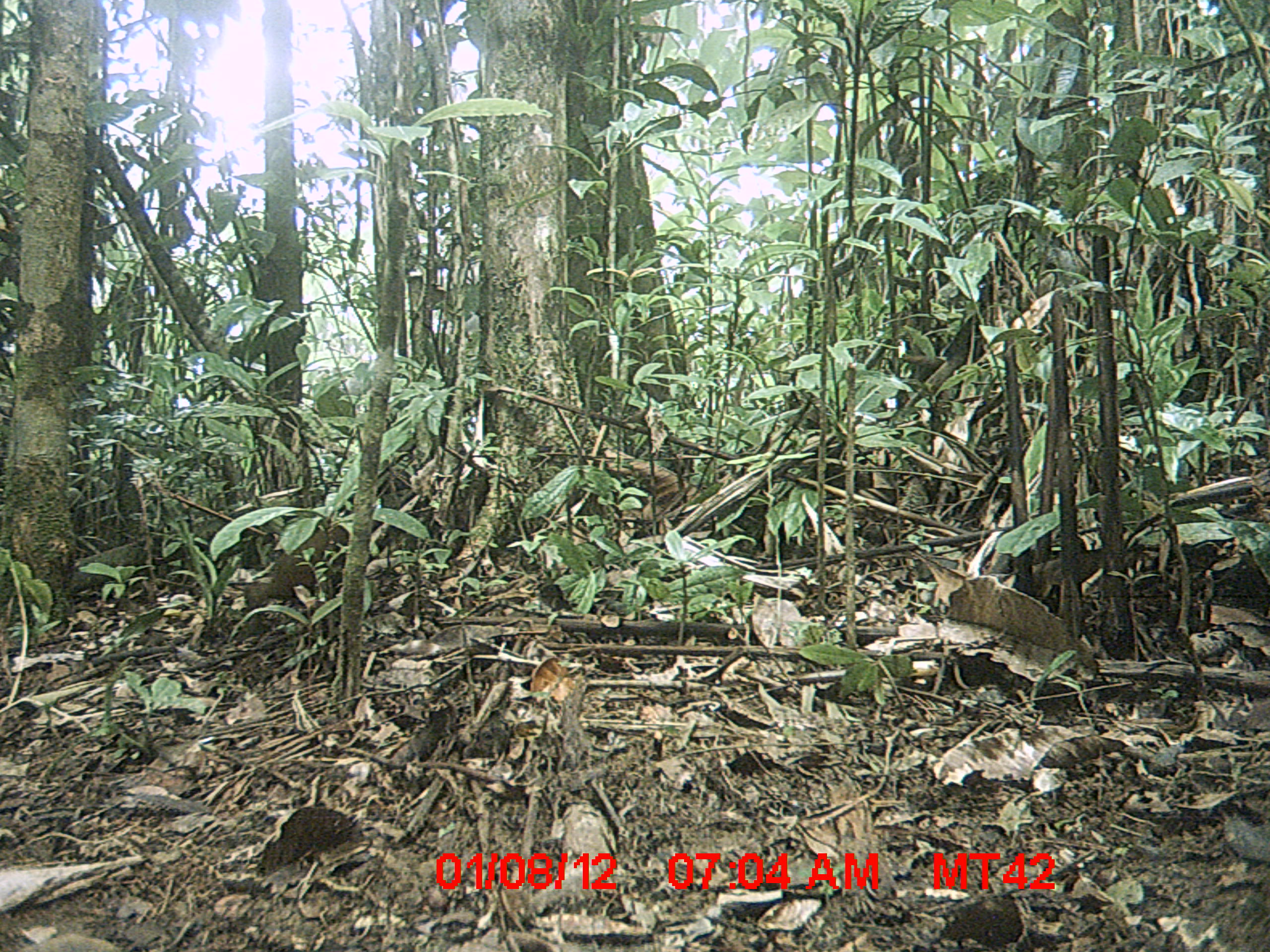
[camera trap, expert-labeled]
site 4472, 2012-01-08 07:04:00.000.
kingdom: Animalia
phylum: Chordata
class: Aves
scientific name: Aves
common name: bird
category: unknown bird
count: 1